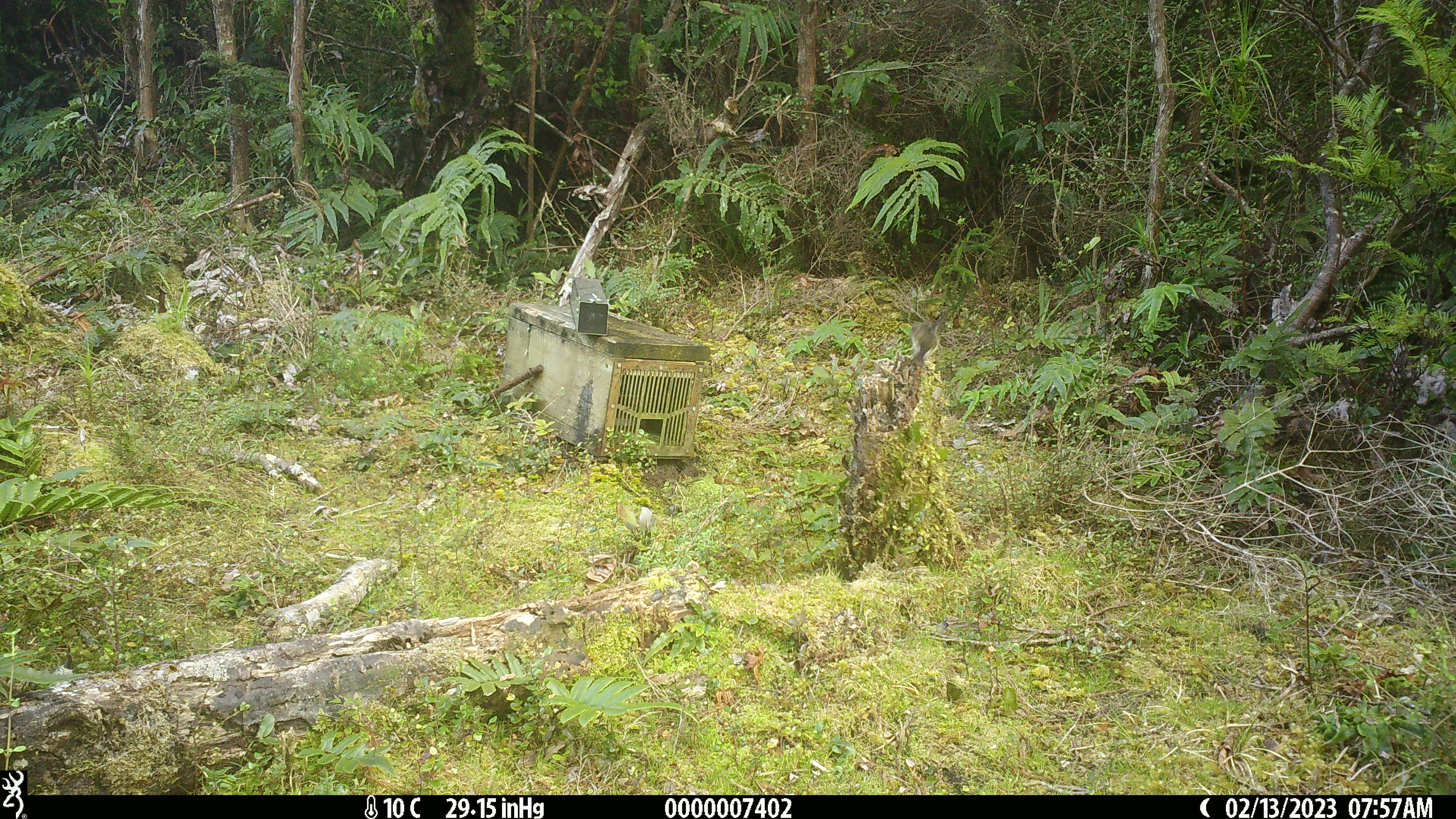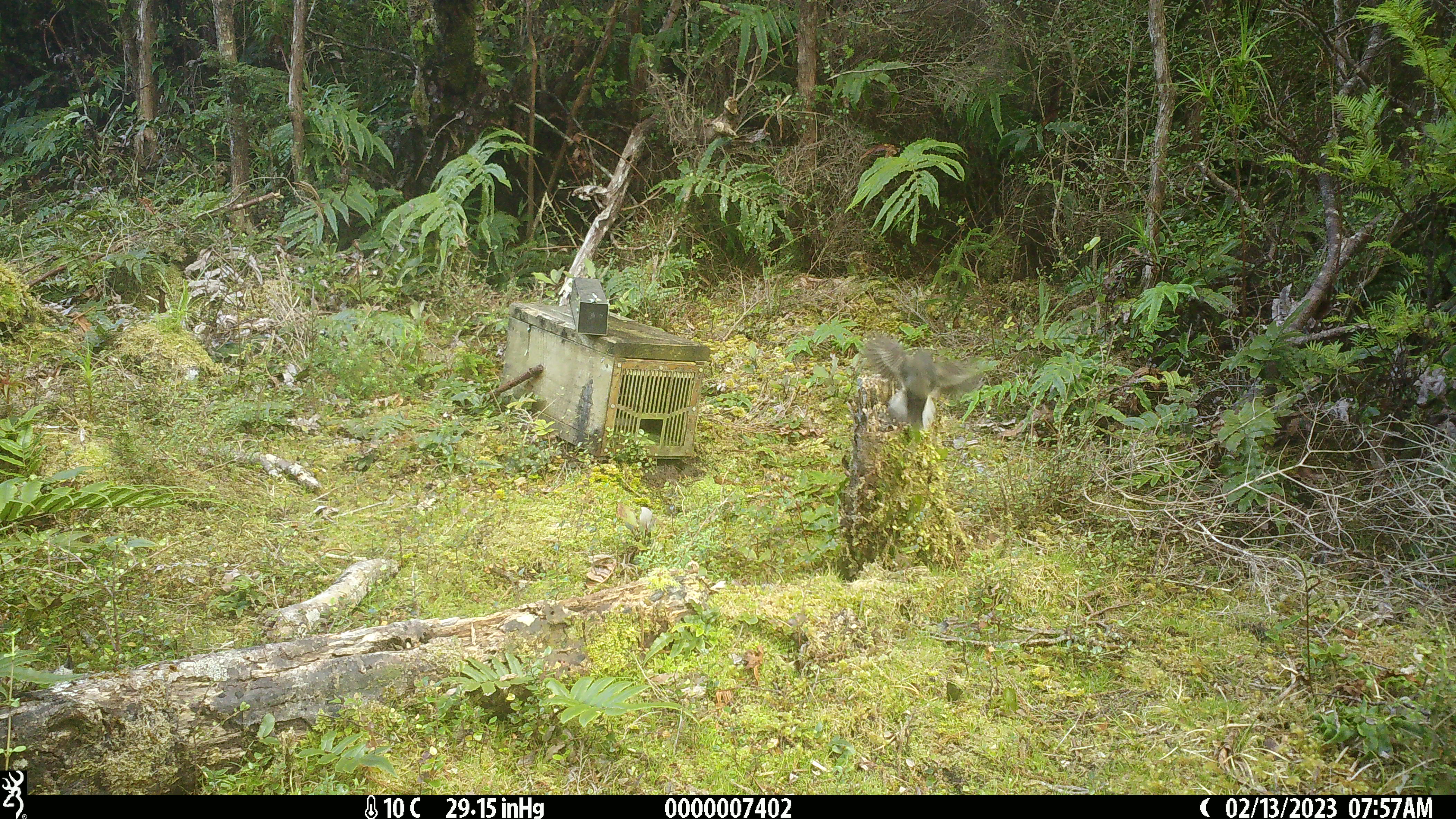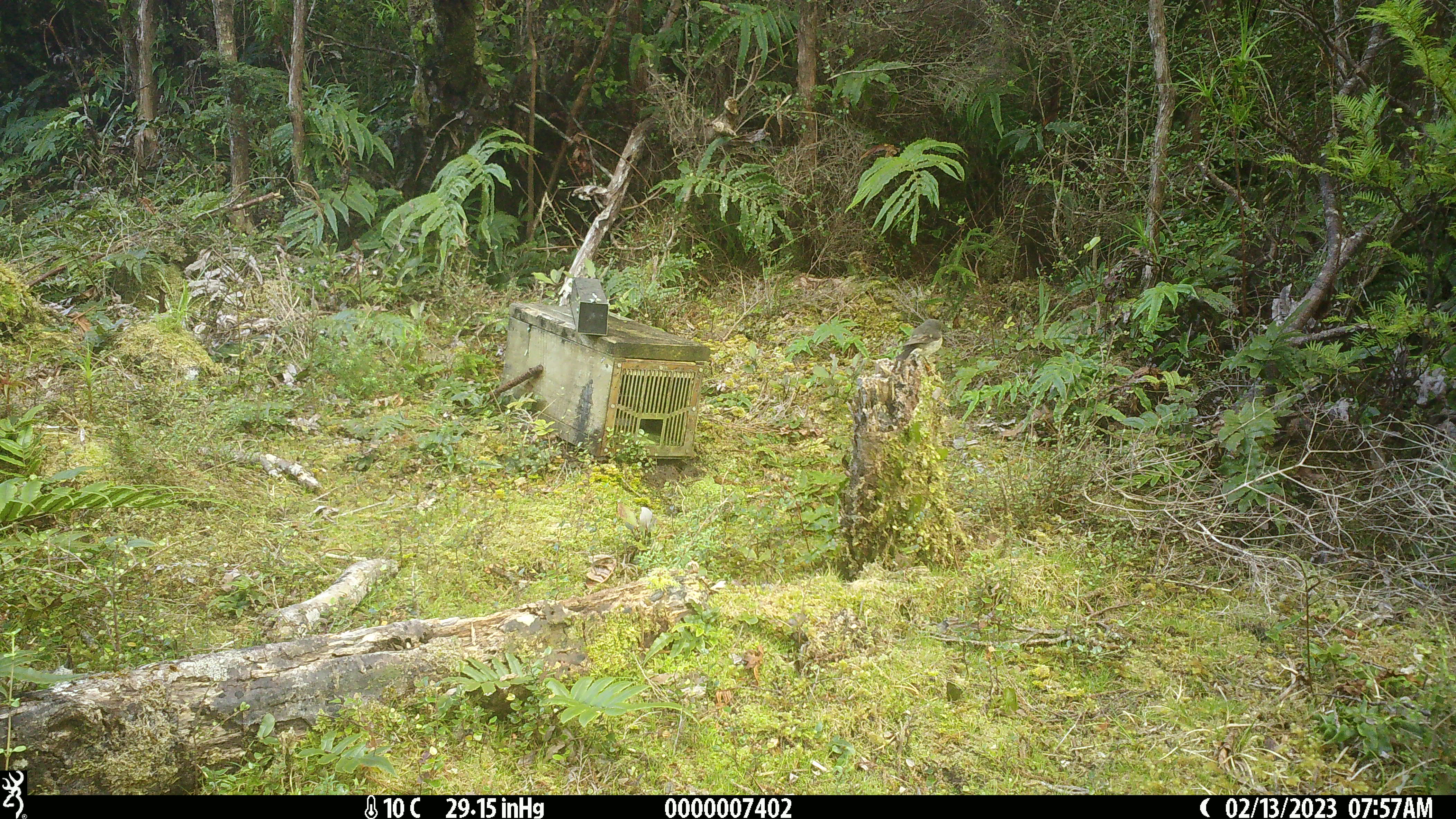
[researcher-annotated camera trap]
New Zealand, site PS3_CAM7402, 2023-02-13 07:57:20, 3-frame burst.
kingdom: Animalia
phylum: Chordata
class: Aves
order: Passeriformes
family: Petroicidae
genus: Petroica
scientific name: Petroica macrocephala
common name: tomtit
Tomtit (Petroica macrocephala).